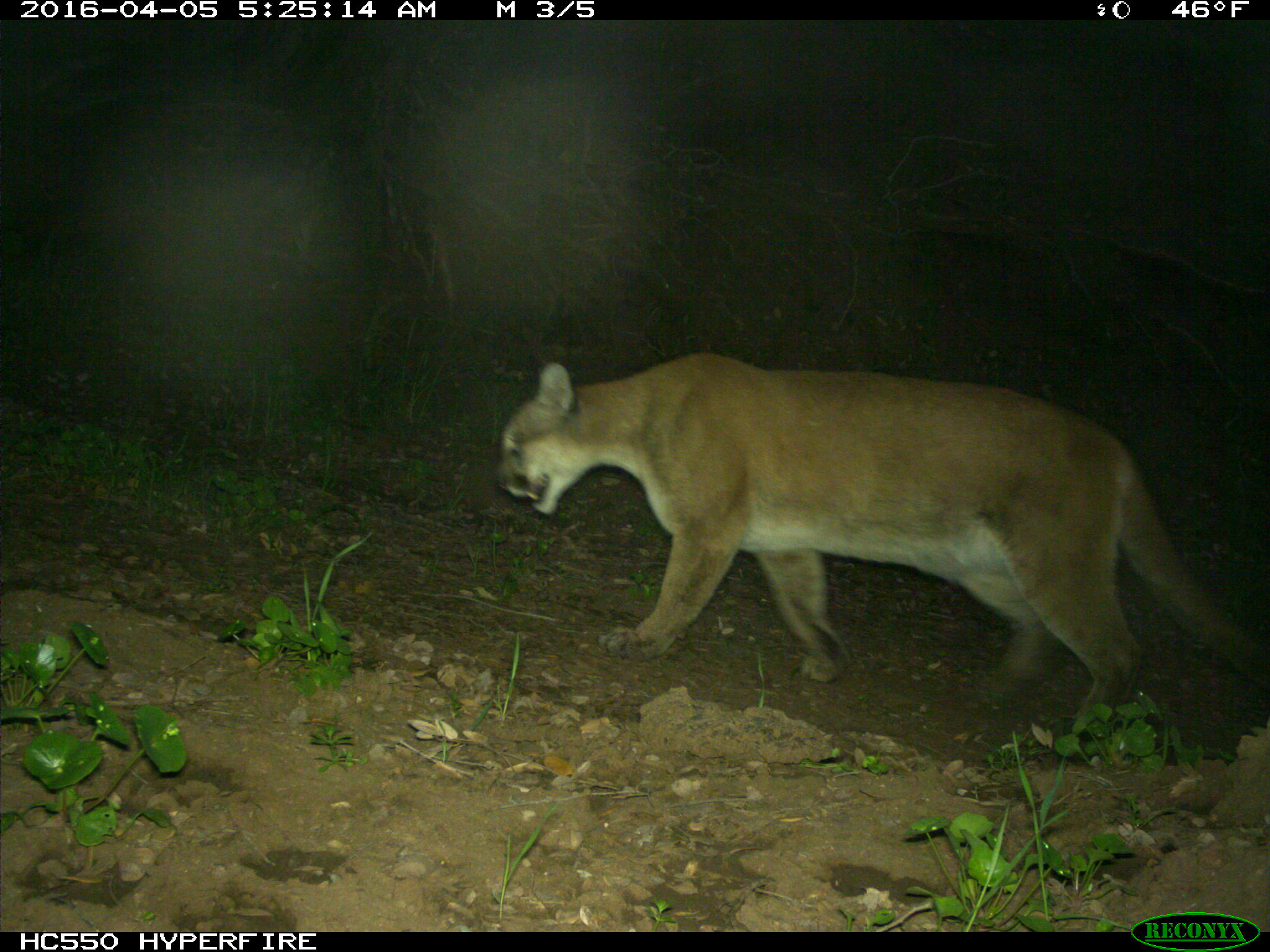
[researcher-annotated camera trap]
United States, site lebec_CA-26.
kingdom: Animalia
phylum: Chordata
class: Mammalia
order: Carnivora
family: Felidae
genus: Puma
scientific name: Puma concolor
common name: mountain lion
Puma concolor (mountain lion).